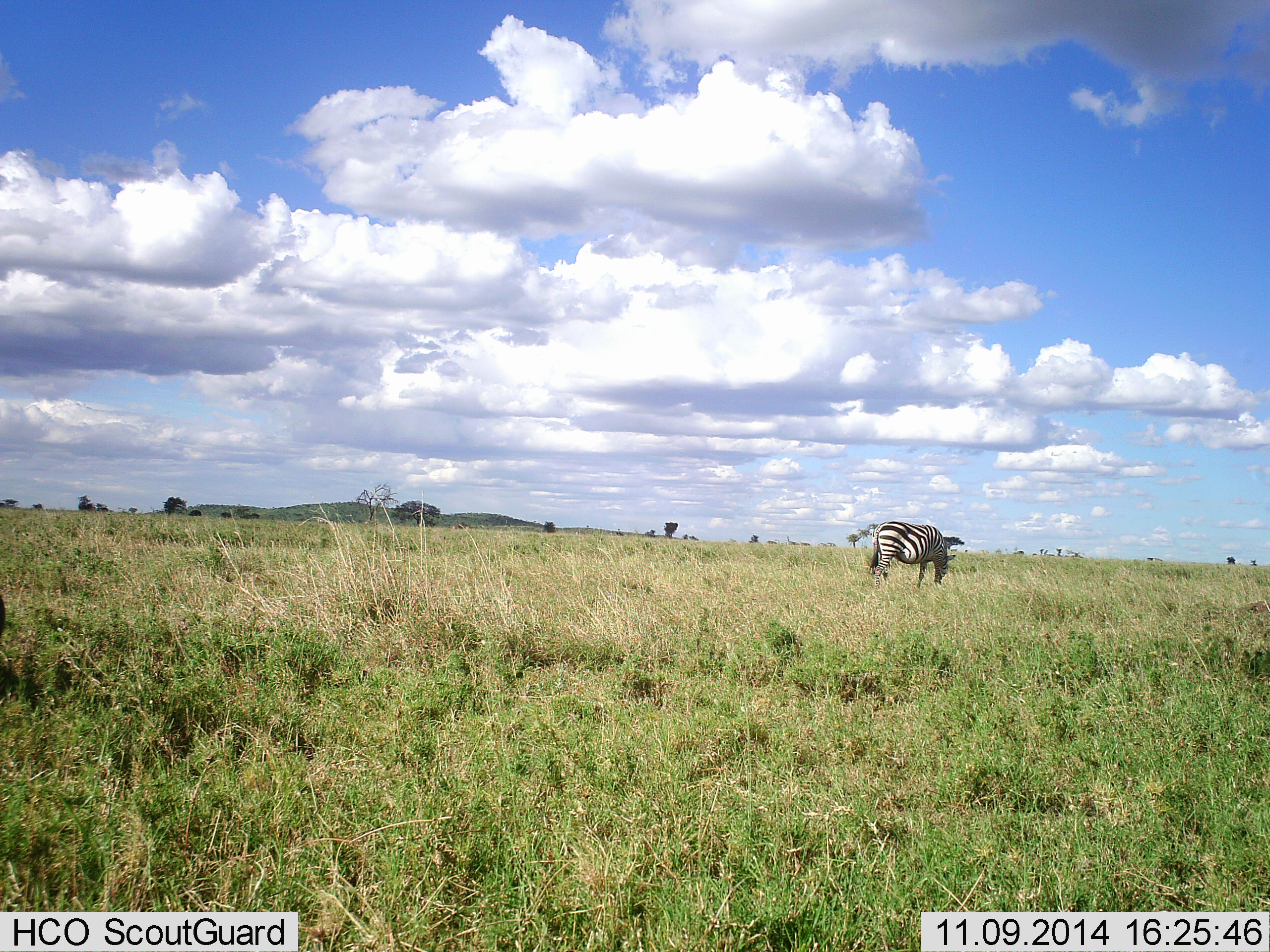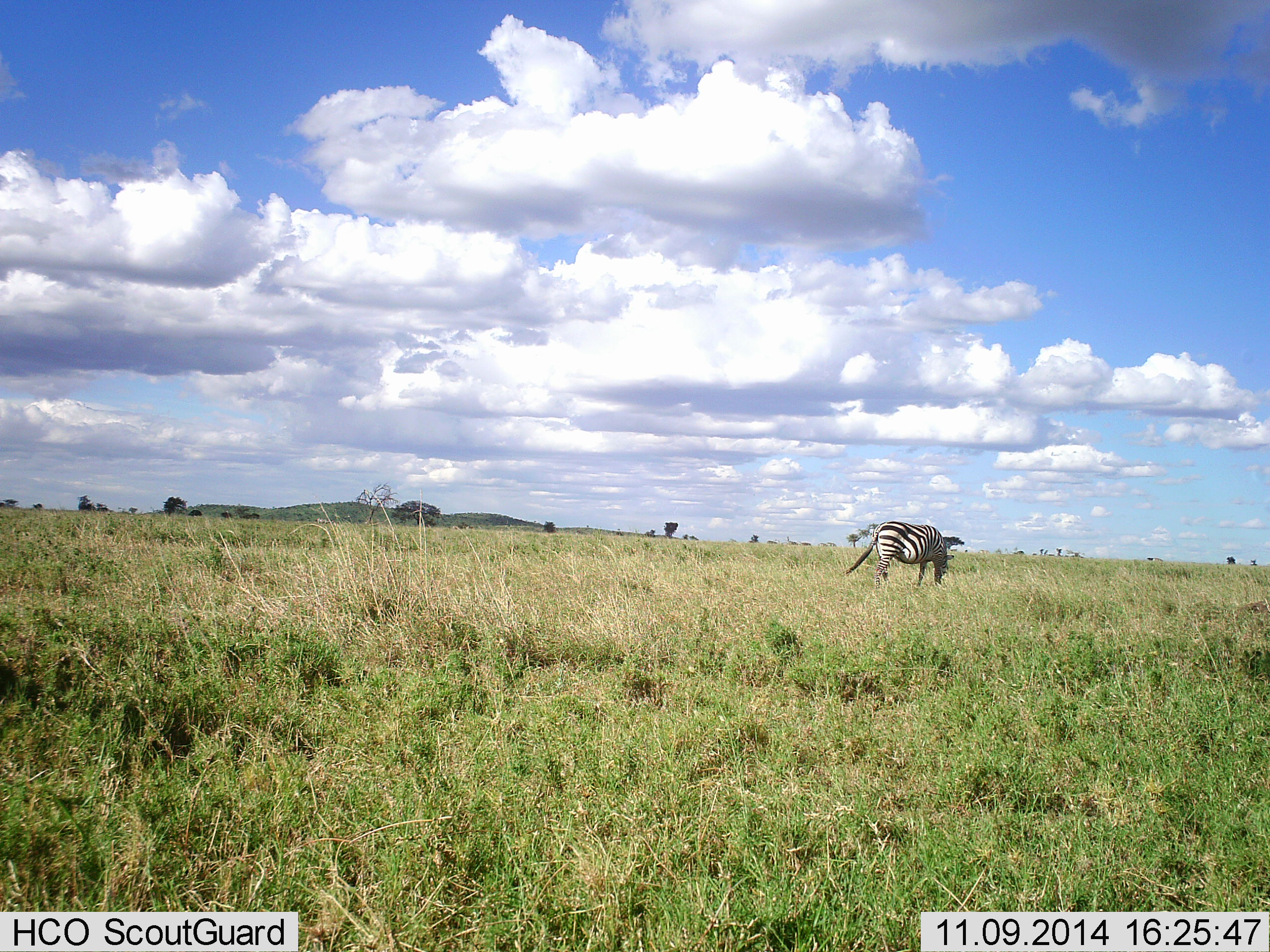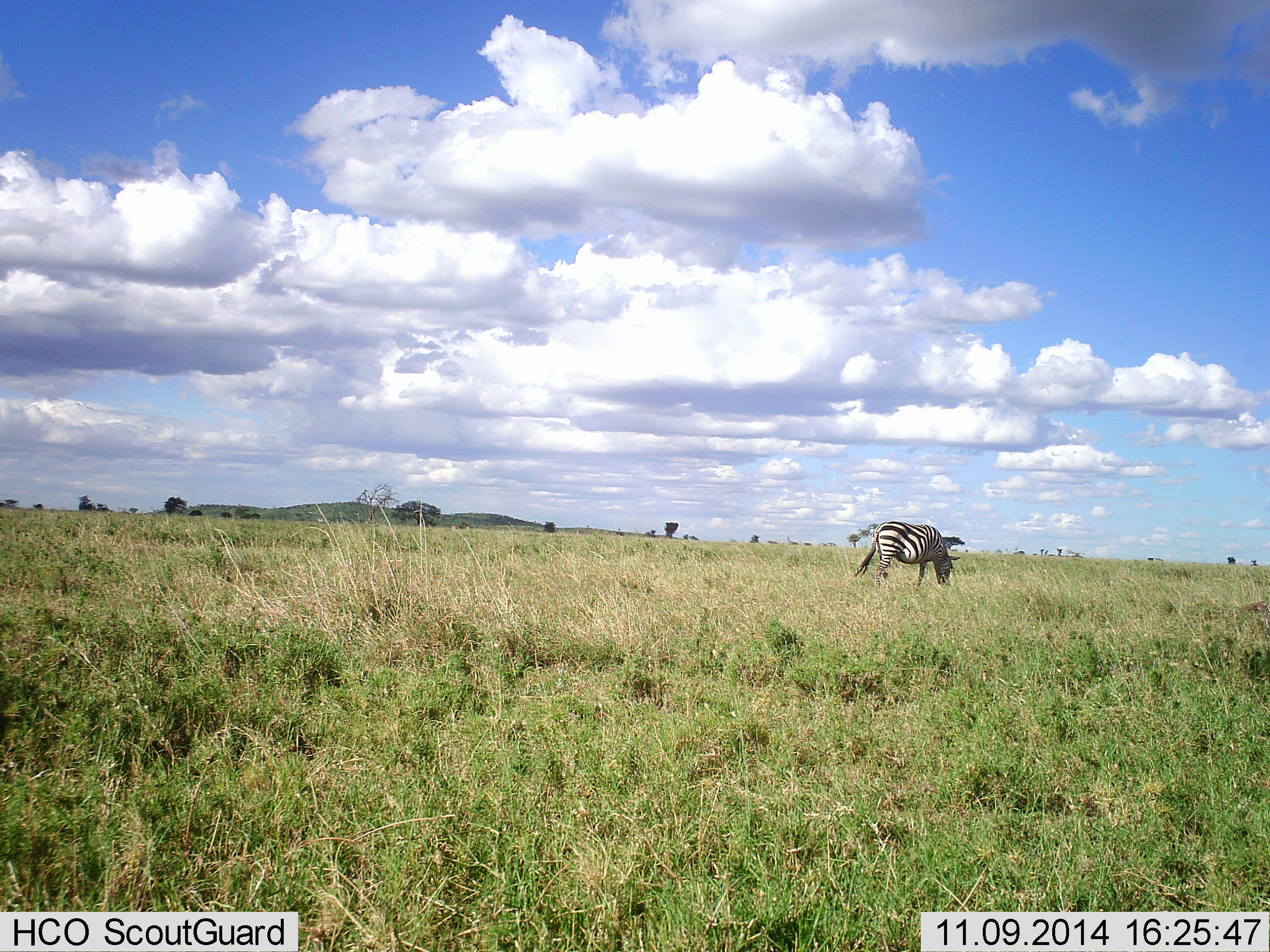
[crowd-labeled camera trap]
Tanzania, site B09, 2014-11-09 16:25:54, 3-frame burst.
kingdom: Animalia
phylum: Chordata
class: Mammalia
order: Perissodactyla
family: Equidae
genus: Equus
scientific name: Equus quagga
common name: plains zebra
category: zebra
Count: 1.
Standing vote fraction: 20%.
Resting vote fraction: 0%.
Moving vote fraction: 10%.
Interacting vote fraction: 0%.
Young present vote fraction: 0%.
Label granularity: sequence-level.